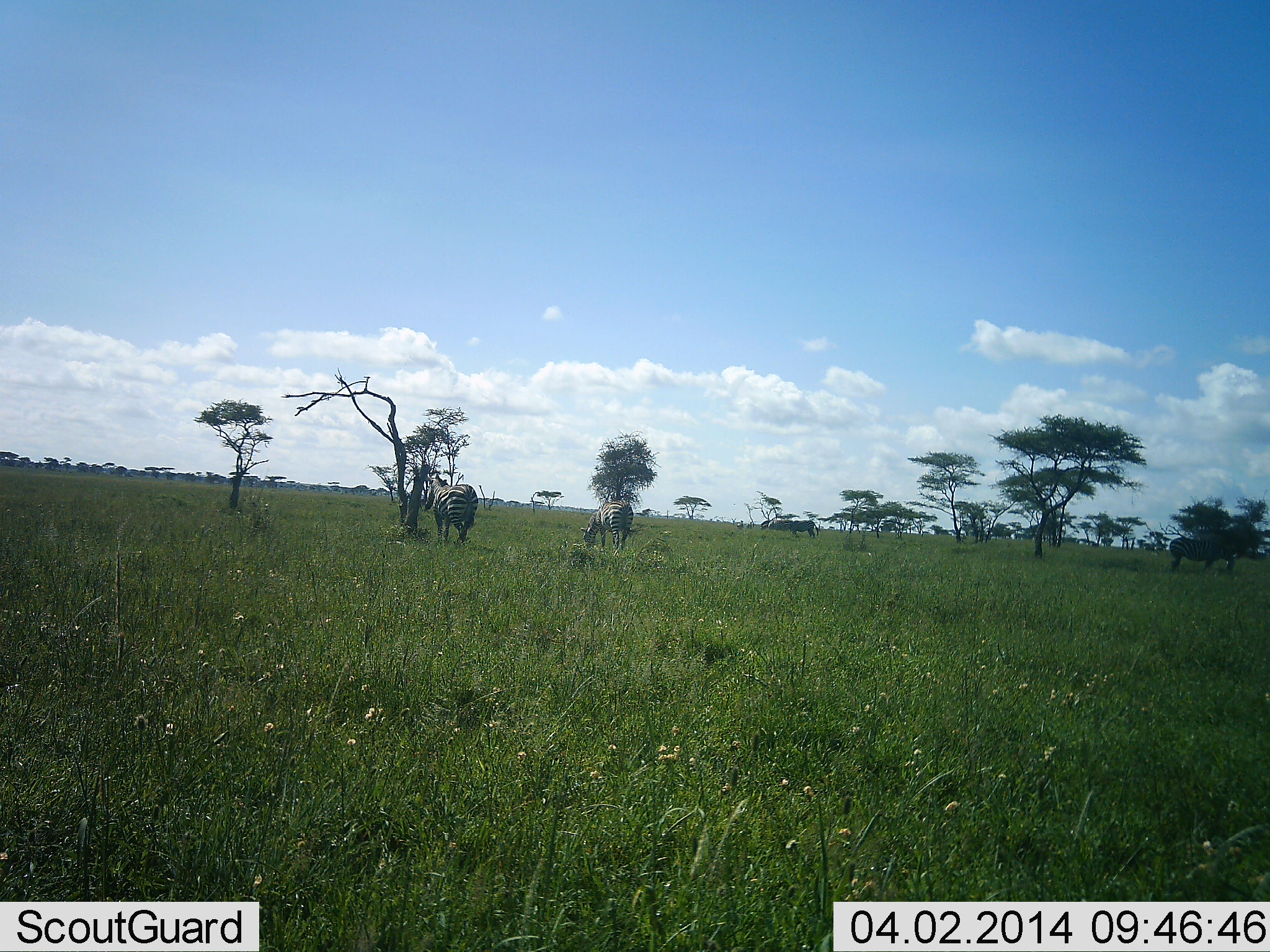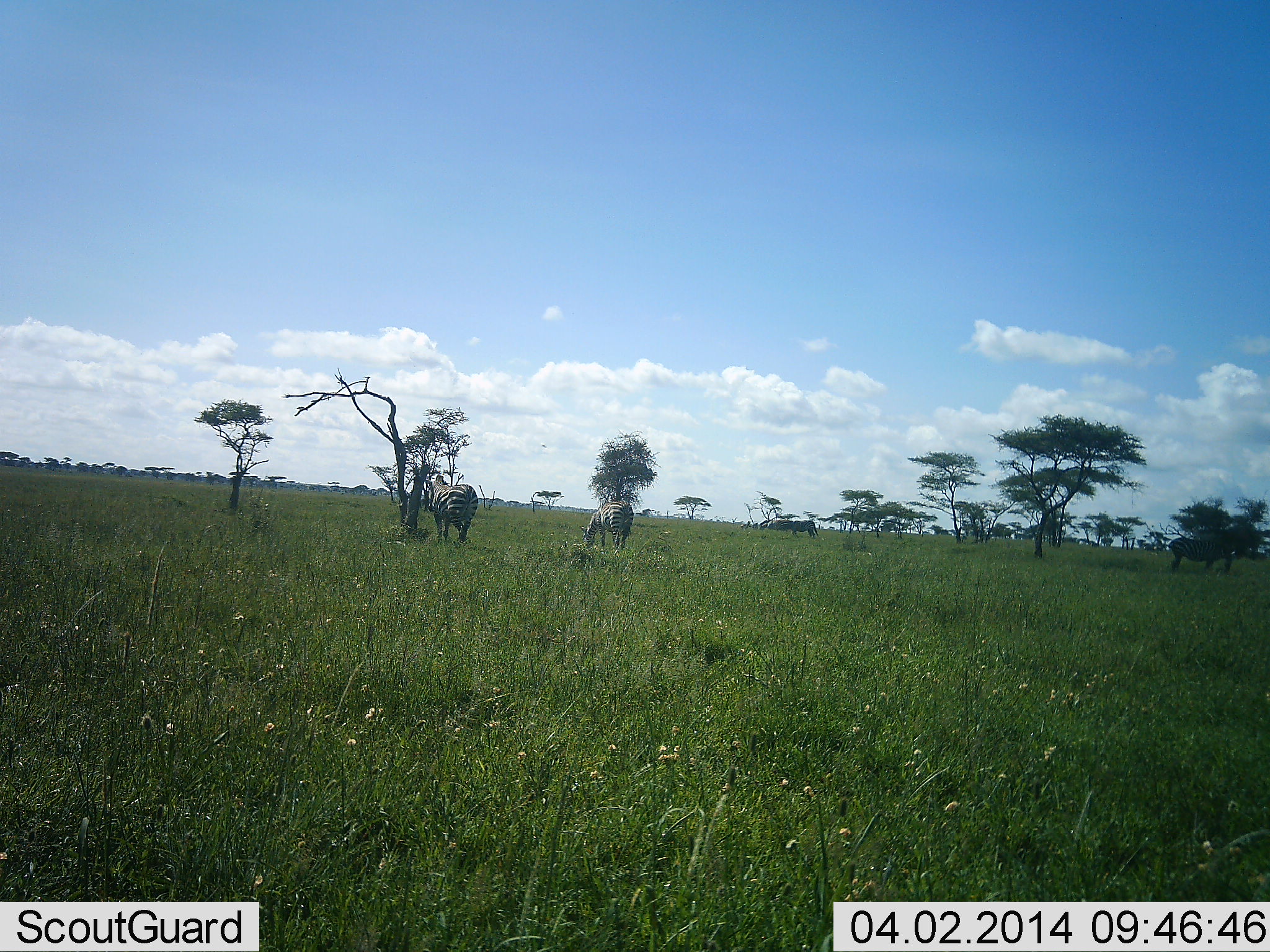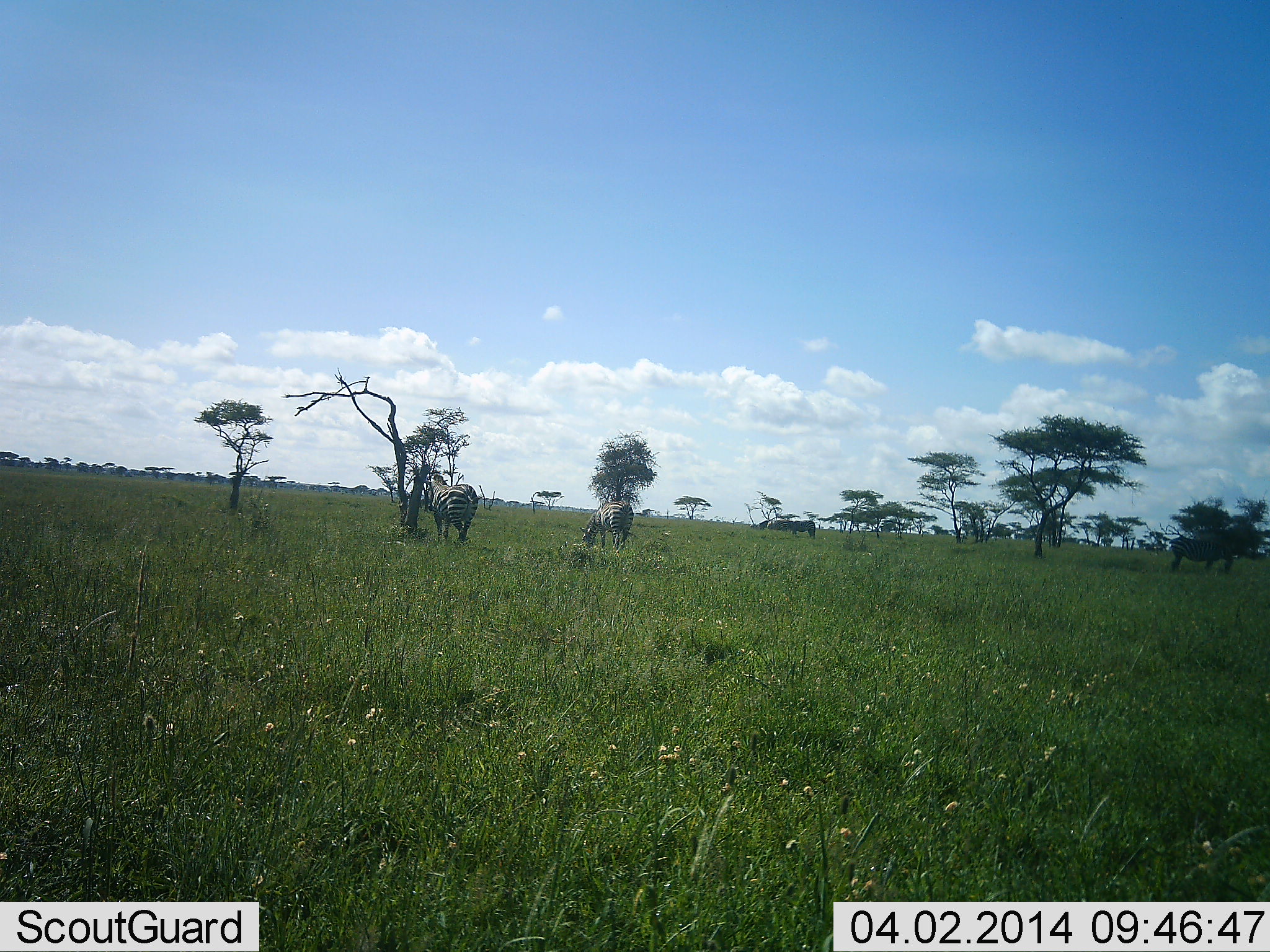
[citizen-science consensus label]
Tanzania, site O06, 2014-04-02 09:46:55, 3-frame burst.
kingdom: Animalia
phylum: Chordata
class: Mammalia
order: Perissodactyla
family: Equidae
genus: Equus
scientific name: Equus quagga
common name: plains zebra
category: zebra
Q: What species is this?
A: Zebra (plains zebra) (Equus quagga).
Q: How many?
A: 3.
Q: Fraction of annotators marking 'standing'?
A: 50%.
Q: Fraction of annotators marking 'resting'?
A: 0%.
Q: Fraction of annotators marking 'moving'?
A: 0%.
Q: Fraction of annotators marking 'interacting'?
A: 0%.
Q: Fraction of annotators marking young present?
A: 0%.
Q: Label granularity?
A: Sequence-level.